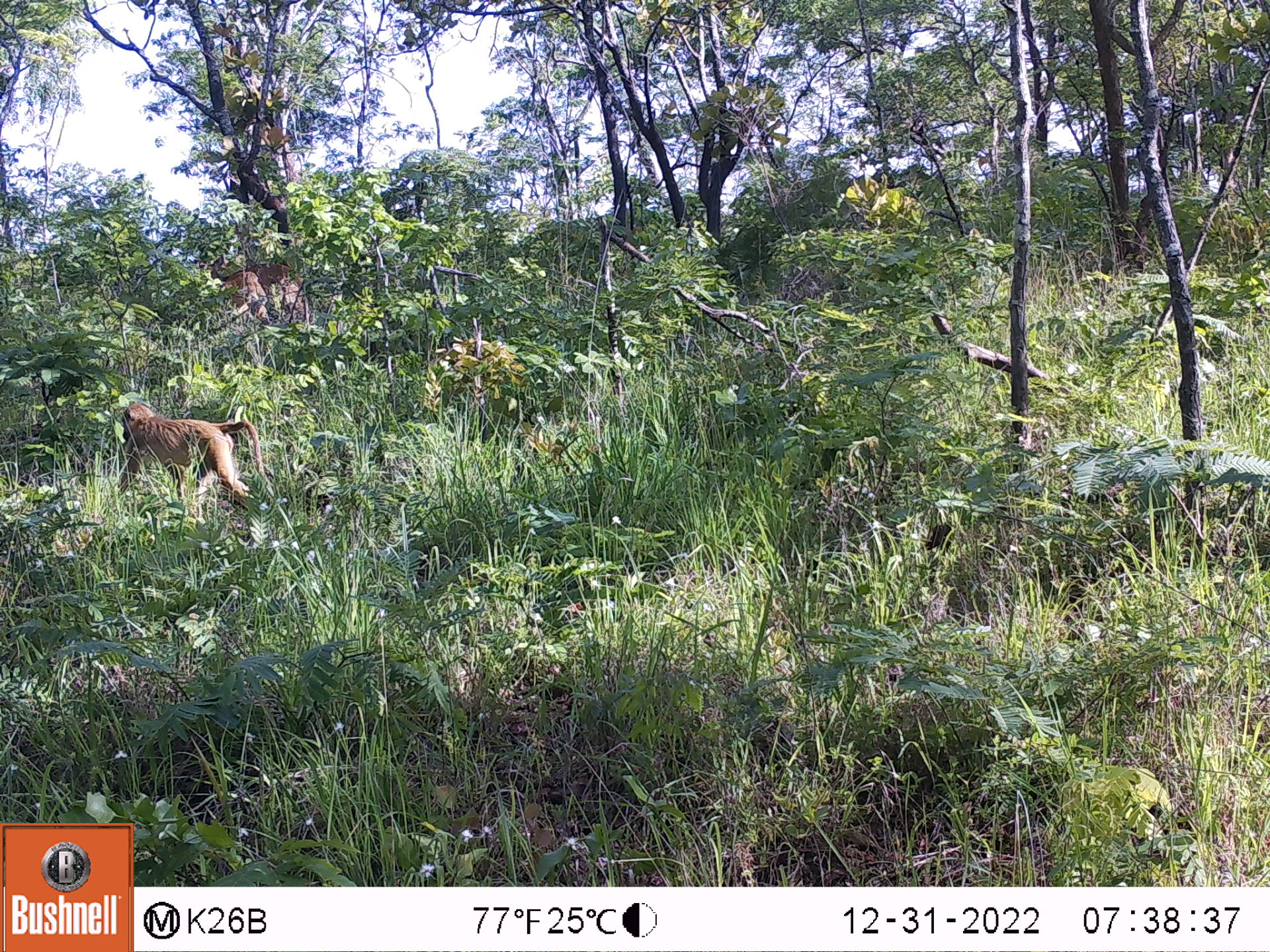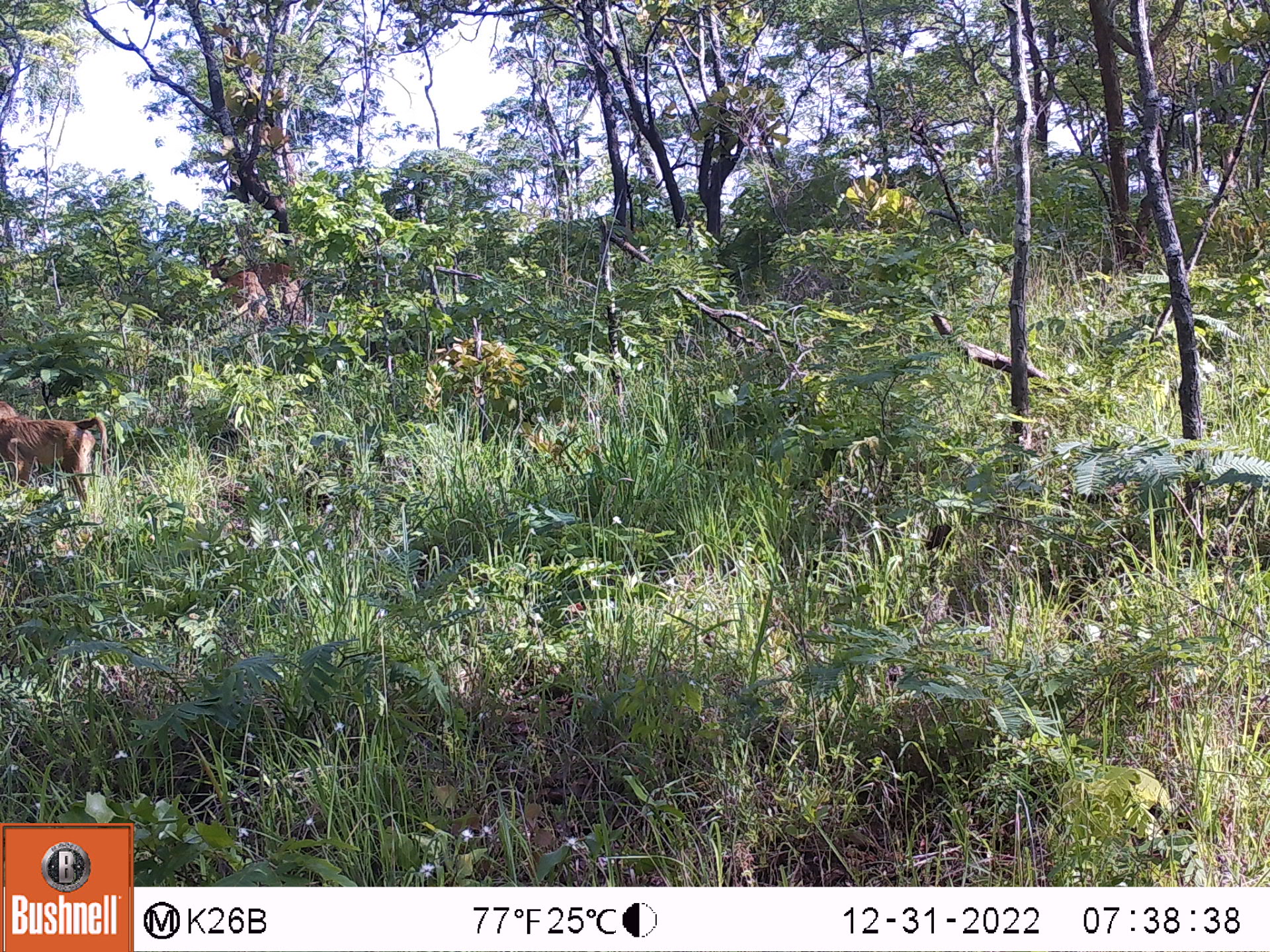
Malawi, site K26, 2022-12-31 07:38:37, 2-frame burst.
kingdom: Animalia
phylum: Chordata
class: Mammalia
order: Primates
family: Cercopithecidae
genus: Papio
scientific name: Papio cynocephalus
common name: yellow baboon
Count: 2.